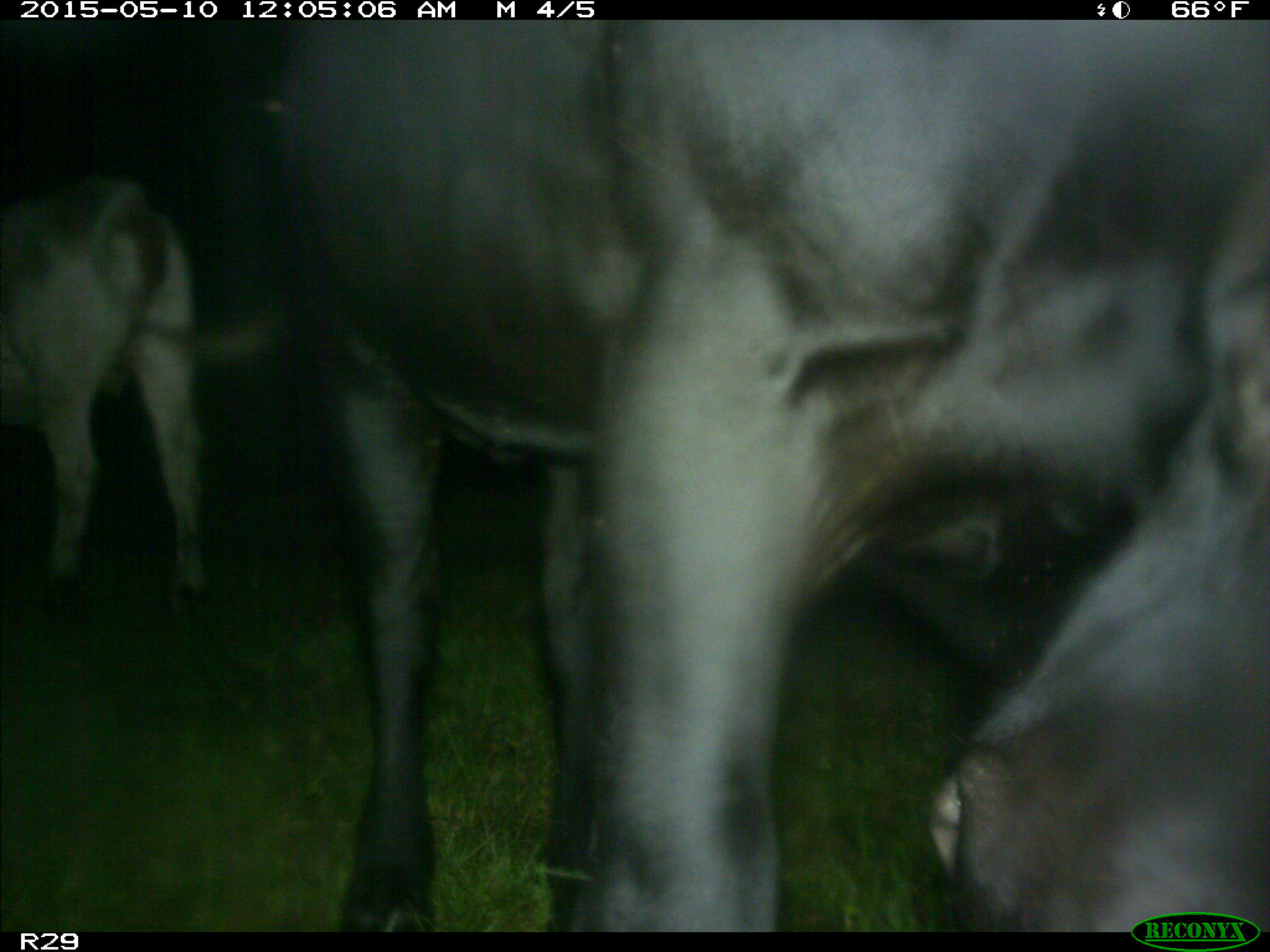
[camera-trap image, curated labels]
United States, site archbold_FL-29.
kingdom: Animalia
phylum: Chordata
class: Mammalia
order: Artiodactyla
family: Bovidae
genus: Bos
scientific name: Bos taurus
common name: domestic cow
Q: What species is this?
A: Bos taurus (domestic cow).